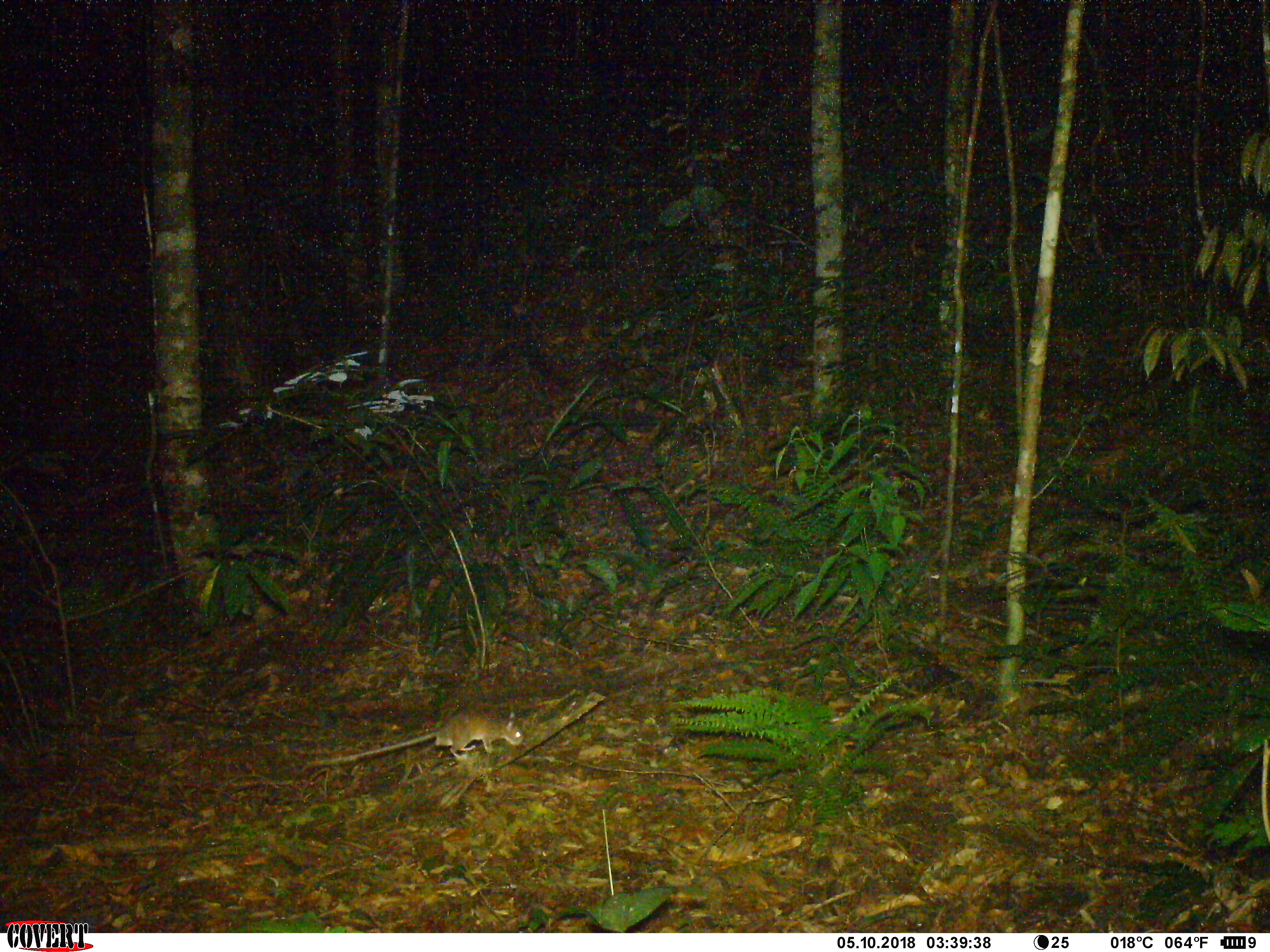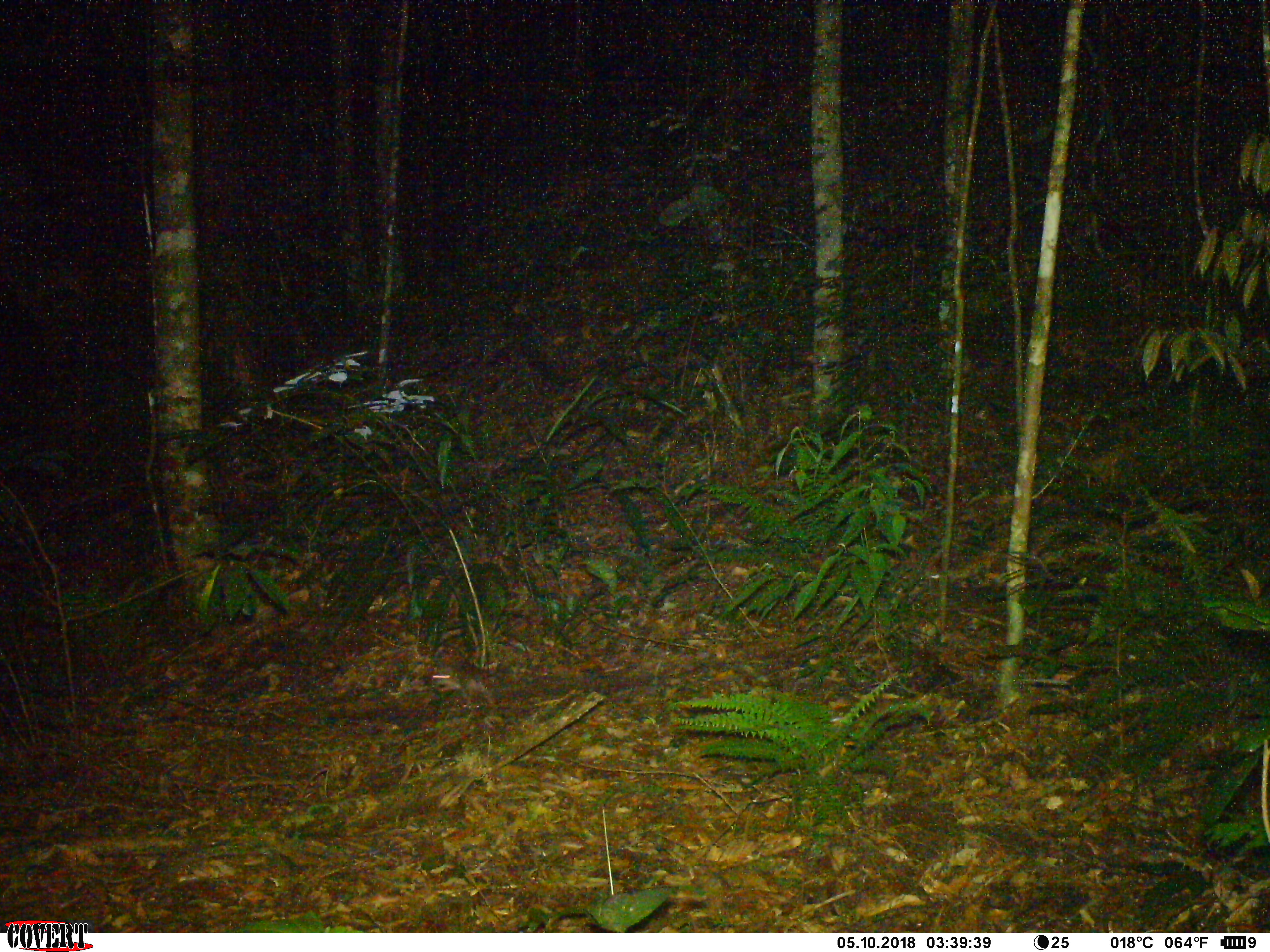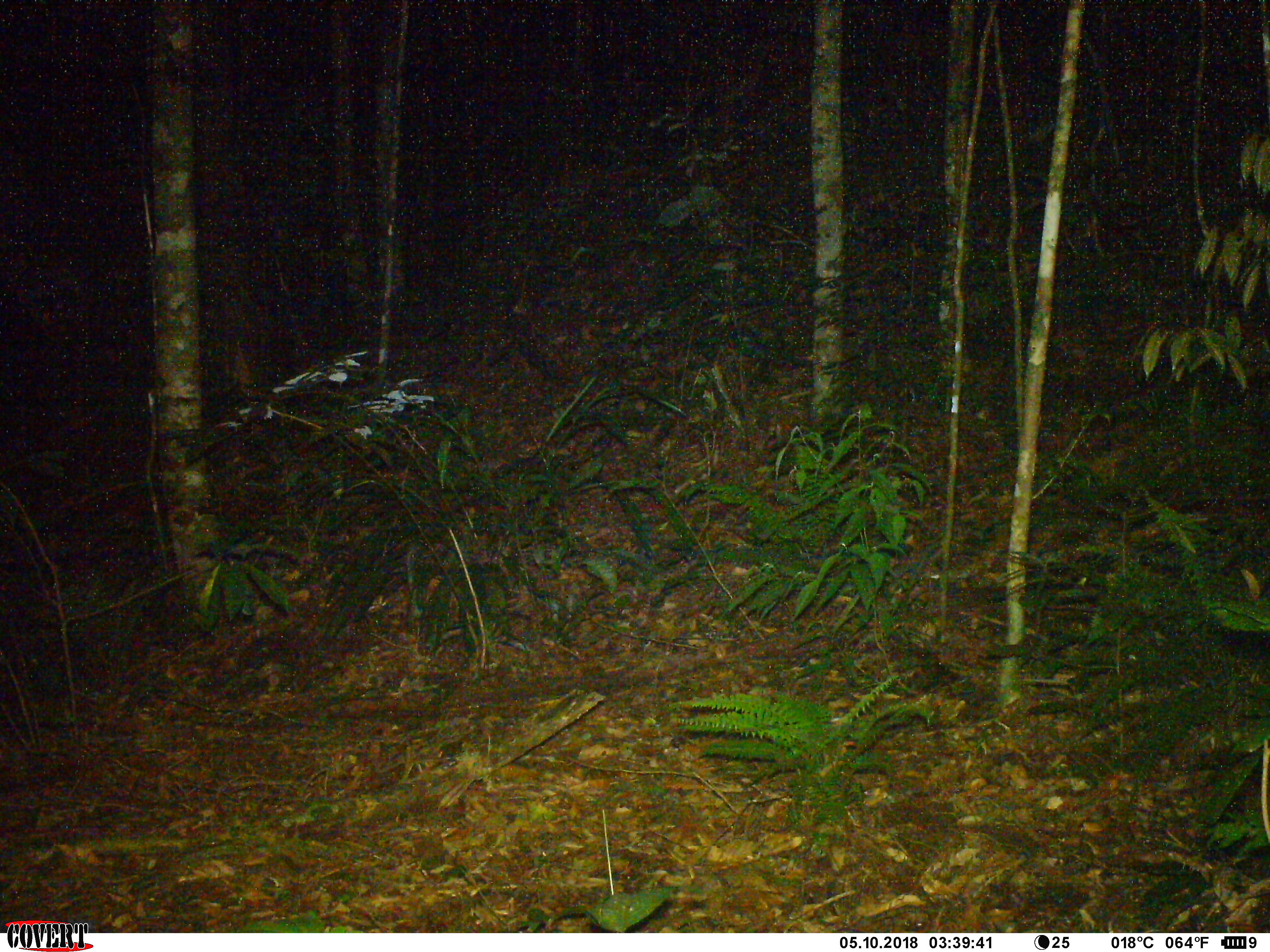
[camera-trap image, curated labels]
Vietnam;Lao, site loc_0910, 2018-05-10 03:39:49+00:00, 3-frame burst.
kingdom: Animalia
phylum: Chordata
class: Mammalia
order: Rodentia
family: Muridae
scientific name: Muridae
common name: old-world mice and rats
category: unidentified murid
Unidentified murid (old-world mice and rats) (Muridae). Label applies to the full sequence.